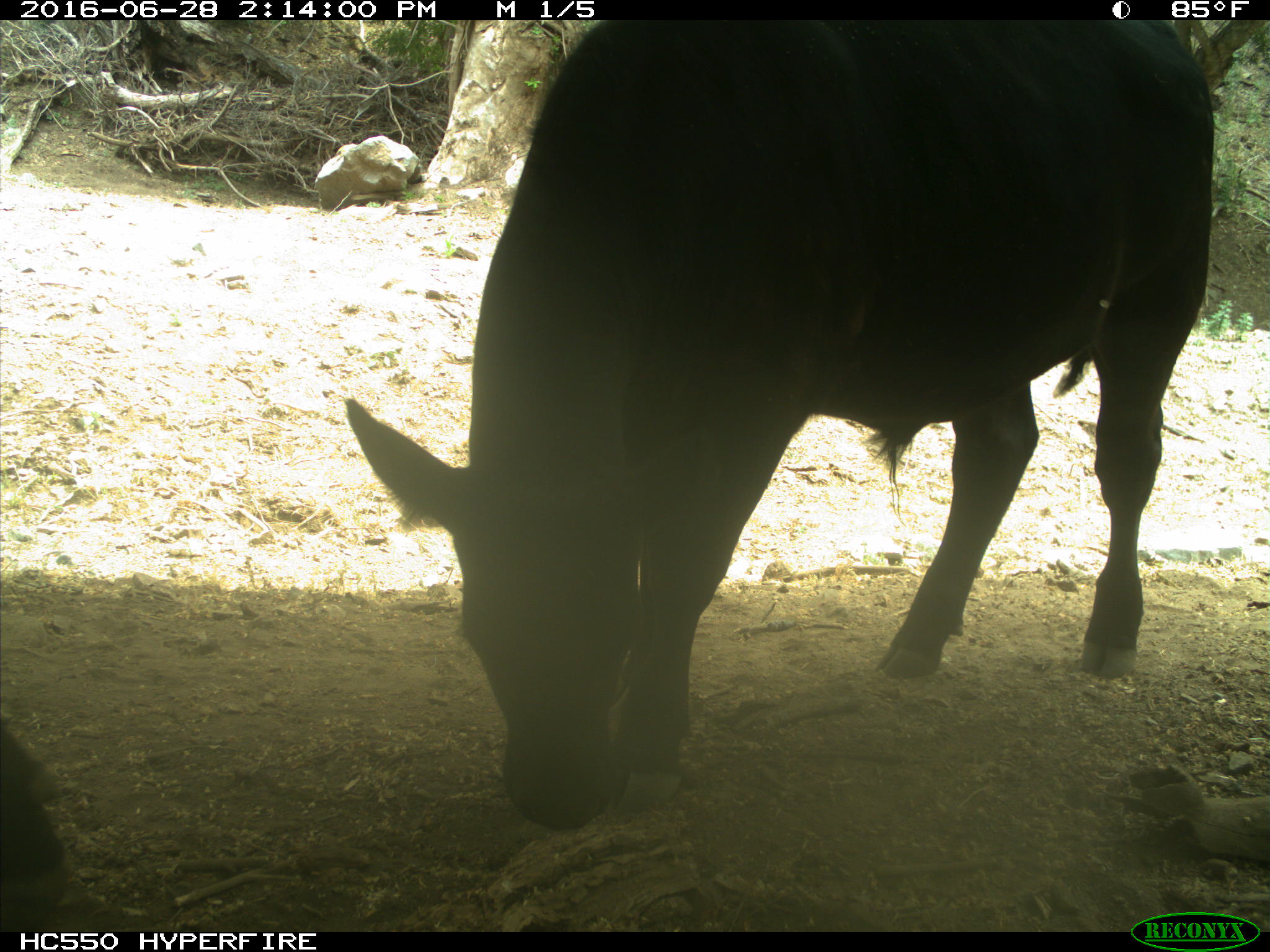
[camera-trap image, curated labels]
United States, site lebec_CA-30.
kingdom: Animalia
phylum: Chordata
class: Mammalia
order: Artiodactyla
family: Bovidae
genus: Bos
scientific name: Bos taurus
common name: domestic cow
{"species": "Bos taurus (domestic cow)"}